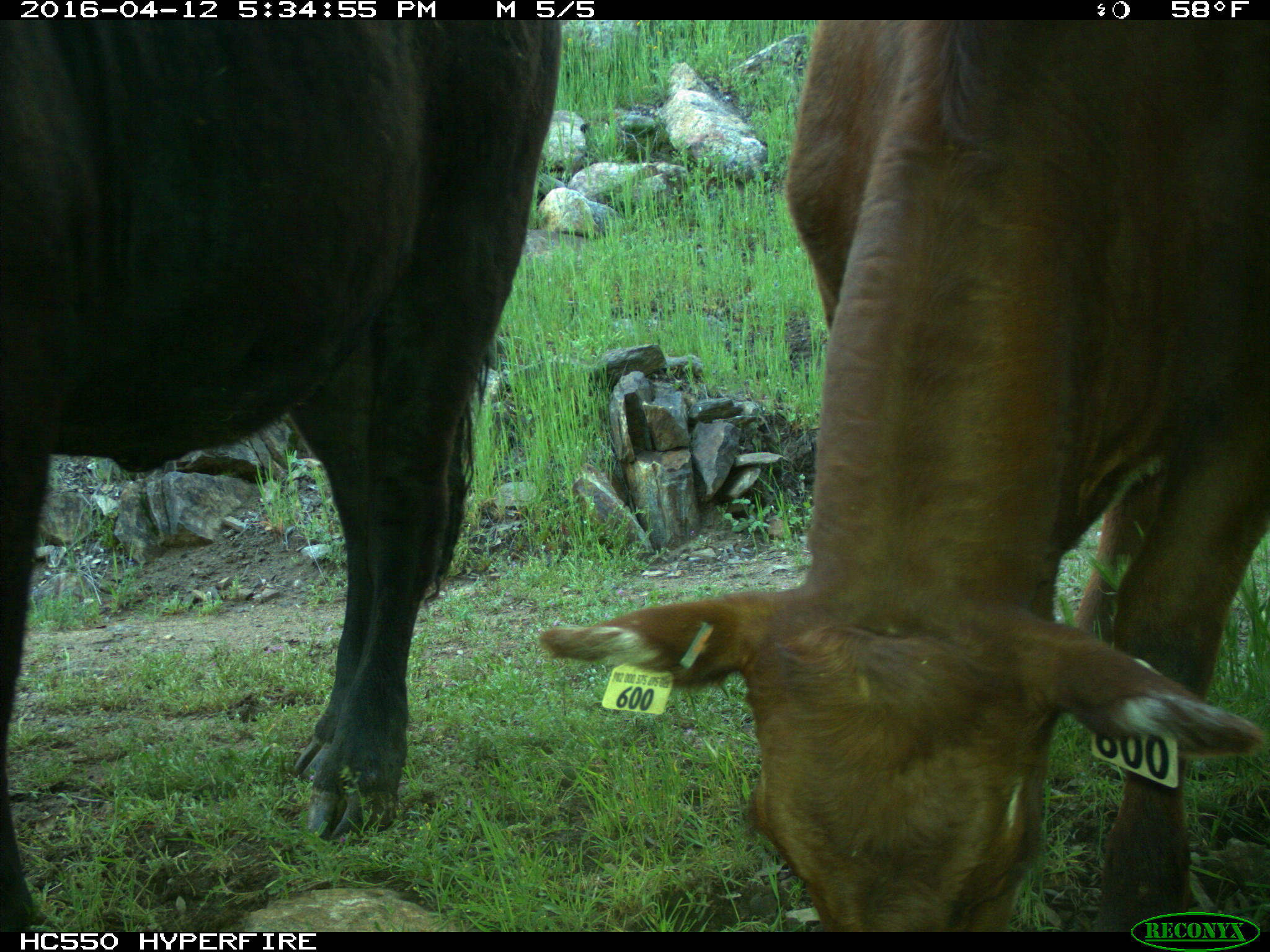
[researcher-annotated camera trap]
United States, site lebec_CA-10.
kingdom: Animalia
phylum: Chordata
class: Mammalia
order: Artiodactyla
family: Bovidae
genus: Bos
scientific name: Bos taurus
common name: domestic cow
Bos taurus (domestic cow).